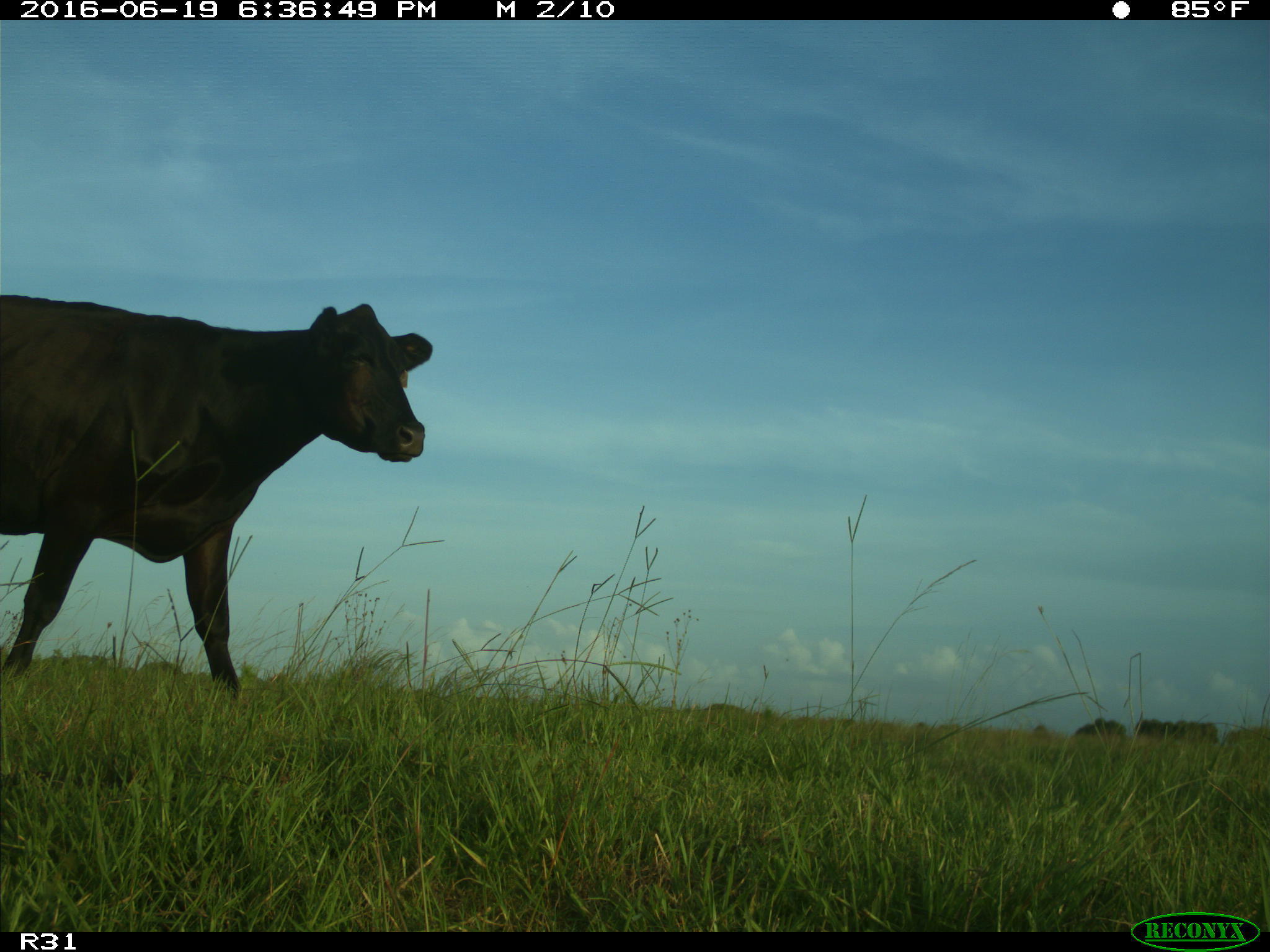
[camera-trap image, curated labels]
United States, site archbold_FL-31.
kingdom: Animalia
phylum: Chordata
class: Mammalia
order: Artiodactyla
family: Bovidae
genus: Bos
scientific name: Bos taurus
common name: domestic cow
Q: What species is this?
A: Bos taurus (domestic cow).